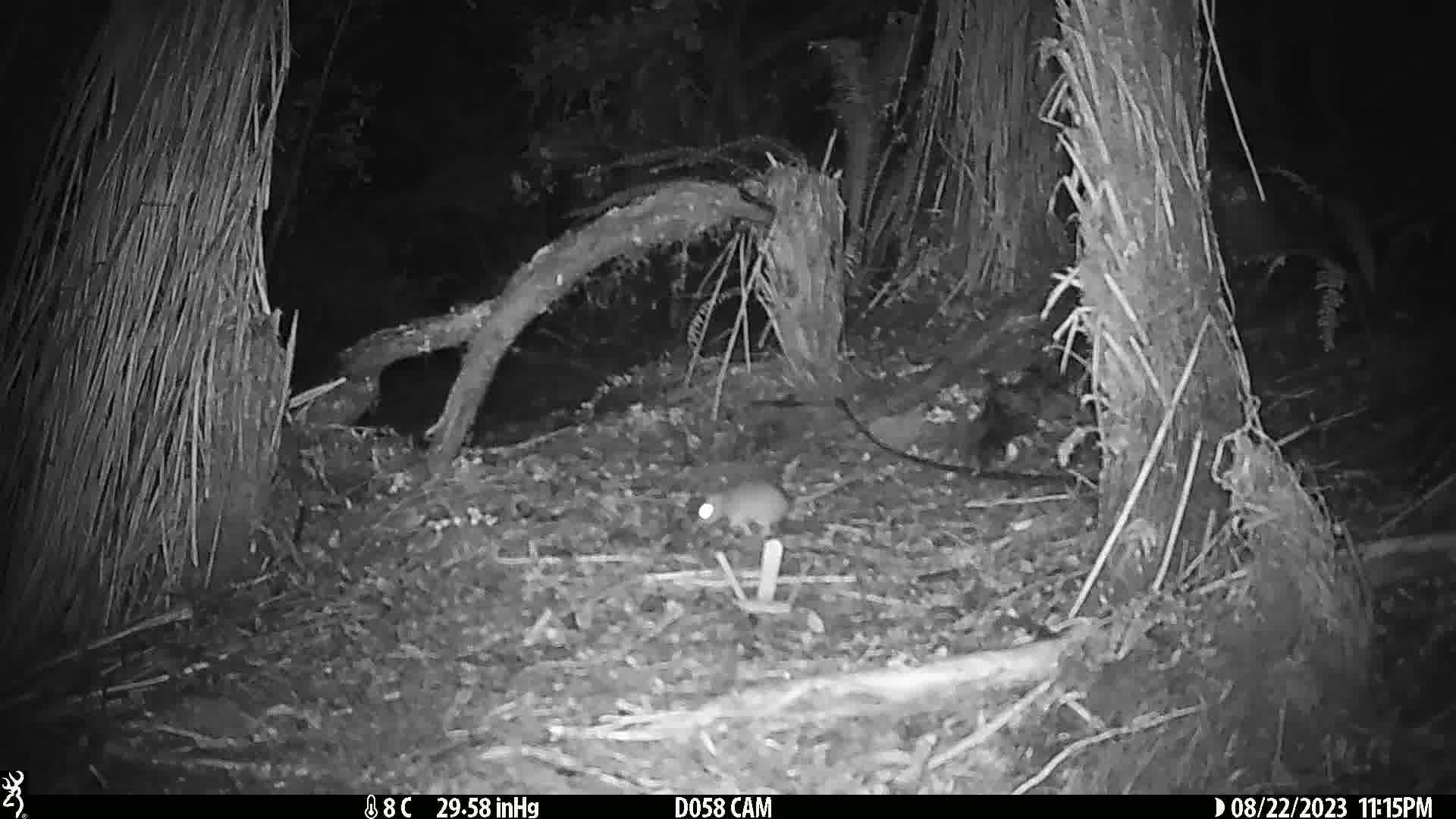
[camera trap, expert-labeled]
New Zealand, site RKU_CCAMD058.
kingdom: Animalia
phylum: Chordata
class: Mammalia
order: Rodentia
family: Muridae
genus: Rattus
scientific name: Rattus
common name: rat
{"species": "rat (Rattus)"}